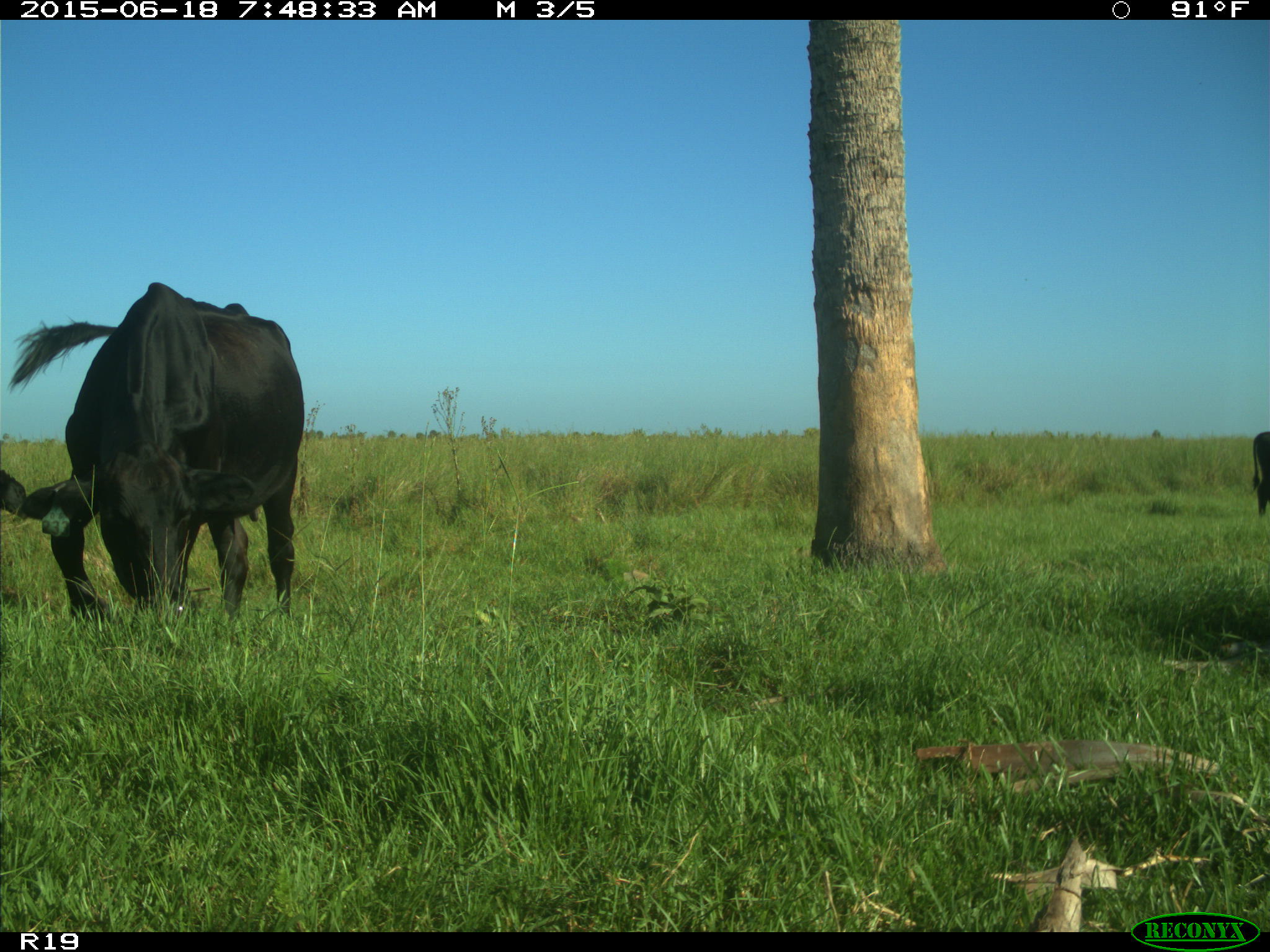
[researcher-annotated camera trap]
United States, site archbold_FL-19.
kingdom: Animalia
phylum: Chordata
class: Mammalia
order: Artiodactyla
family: Bovidae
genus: Bos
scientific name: Bos taurus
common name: domestic cow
Bos taurus (domestic cow).